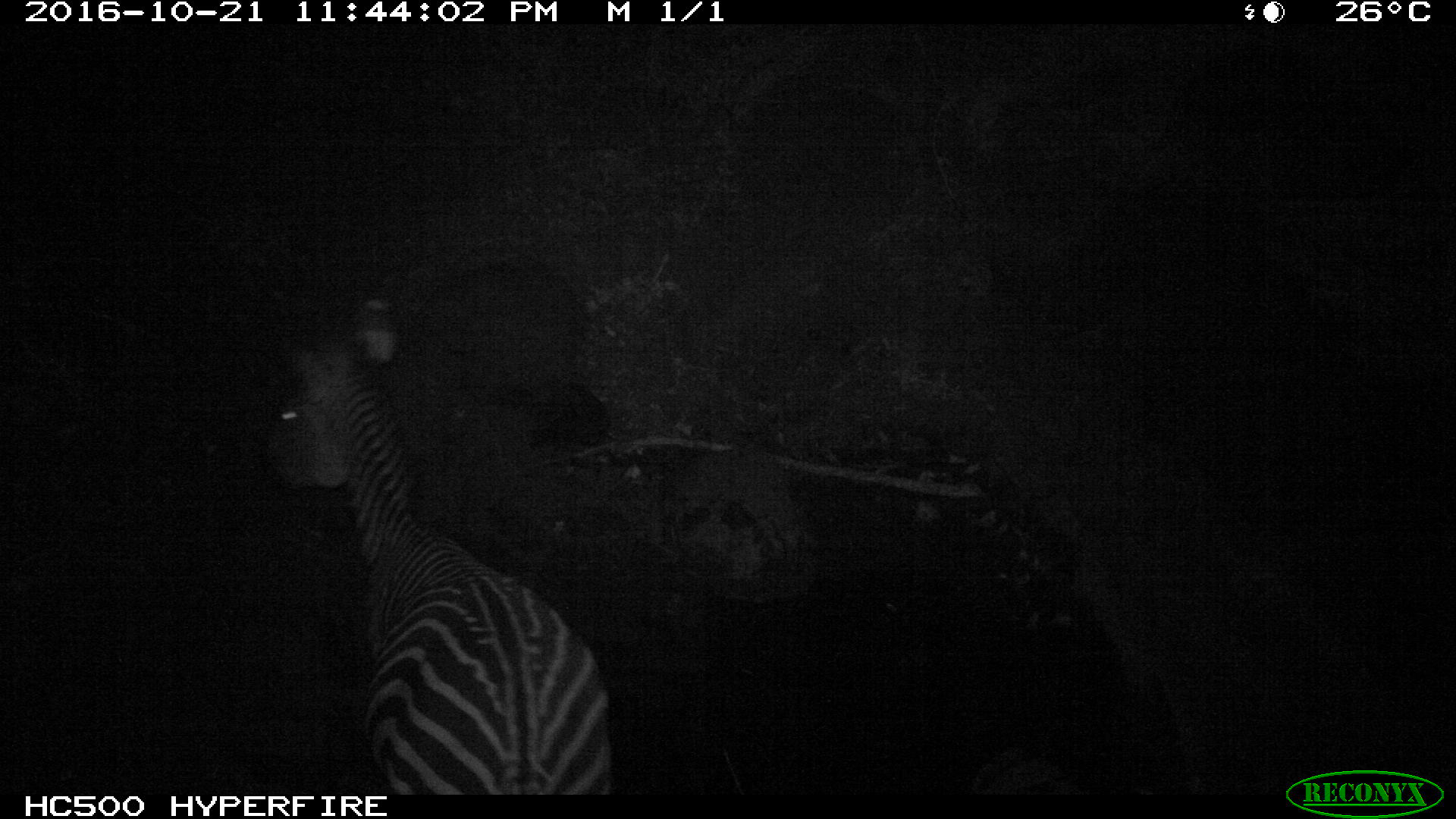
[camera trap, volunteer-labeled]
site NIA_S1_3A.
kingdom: Animalia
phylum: Chordata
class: Mammalia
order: Perissodactyla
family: Equidae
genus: Equus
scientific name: Equus quagga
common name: plains zebra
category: zebraplains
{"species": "zebraplains (plains zebra) (Equus quagga)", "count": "1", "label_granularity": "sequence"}